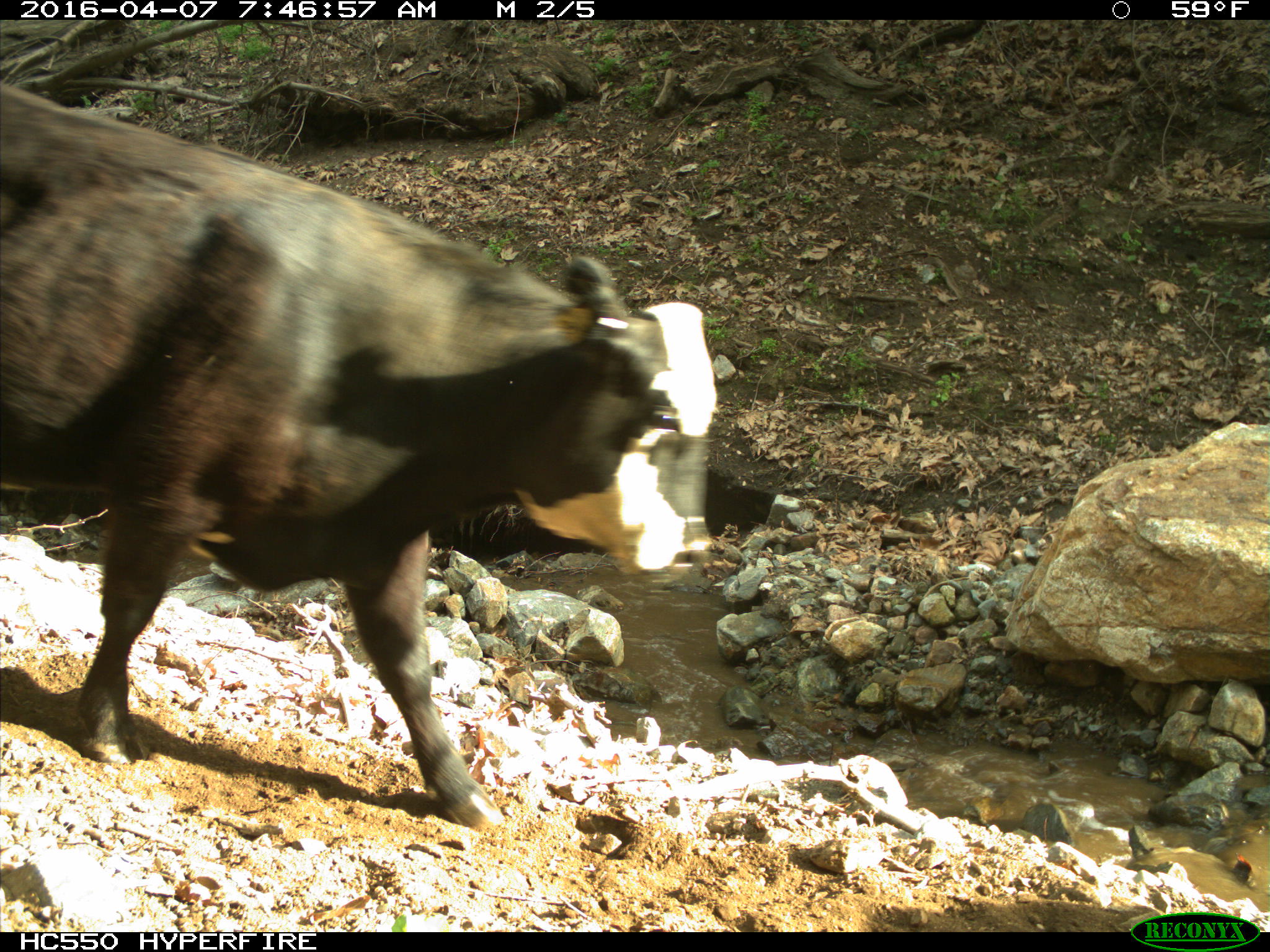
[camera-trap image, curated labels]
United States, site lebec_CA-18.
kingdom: Animalia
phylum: Chordata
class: Mammalia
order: Artiodactyla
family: Bovidae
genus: Bos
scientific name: Bos taurus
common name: domestic cow